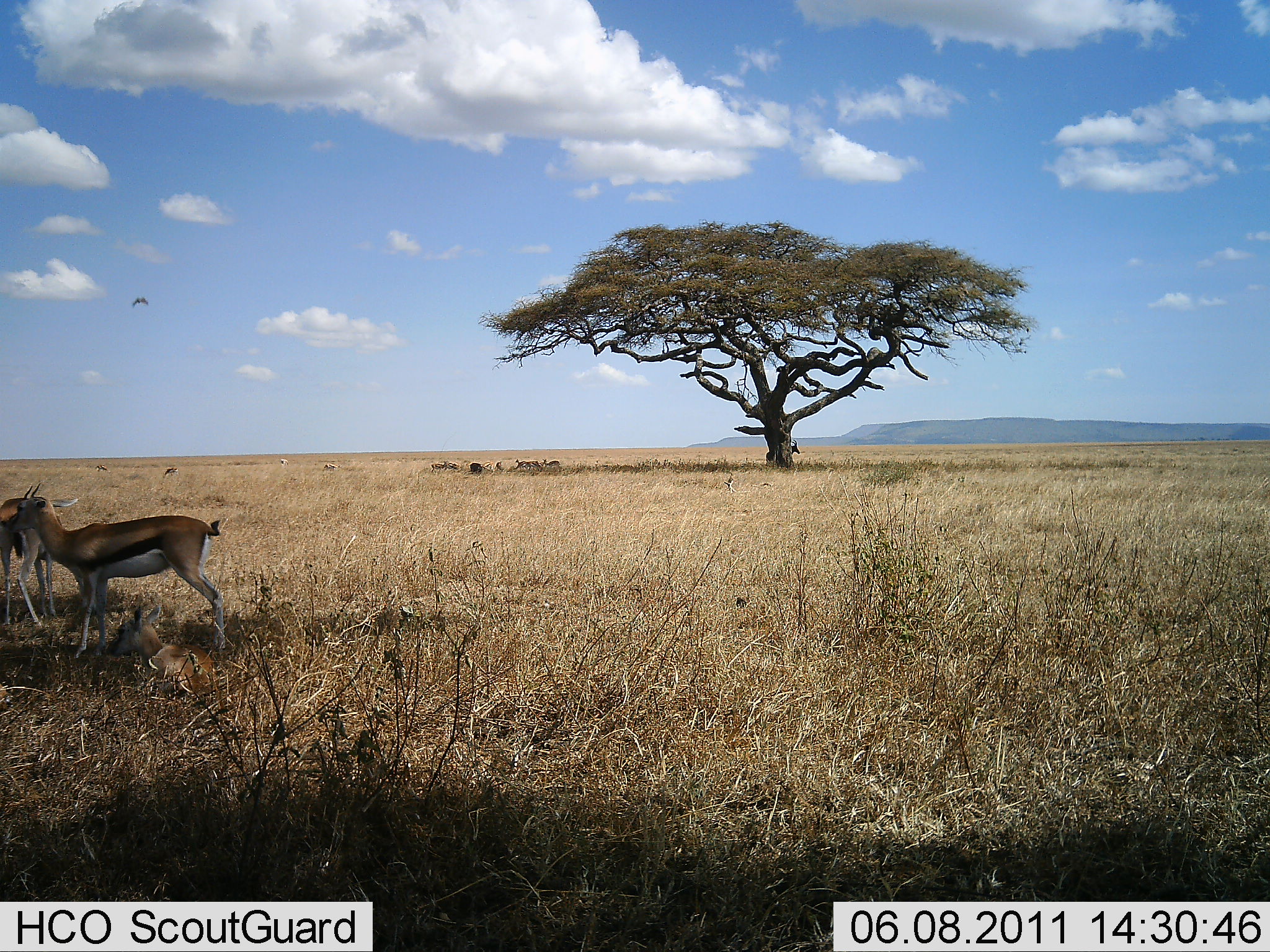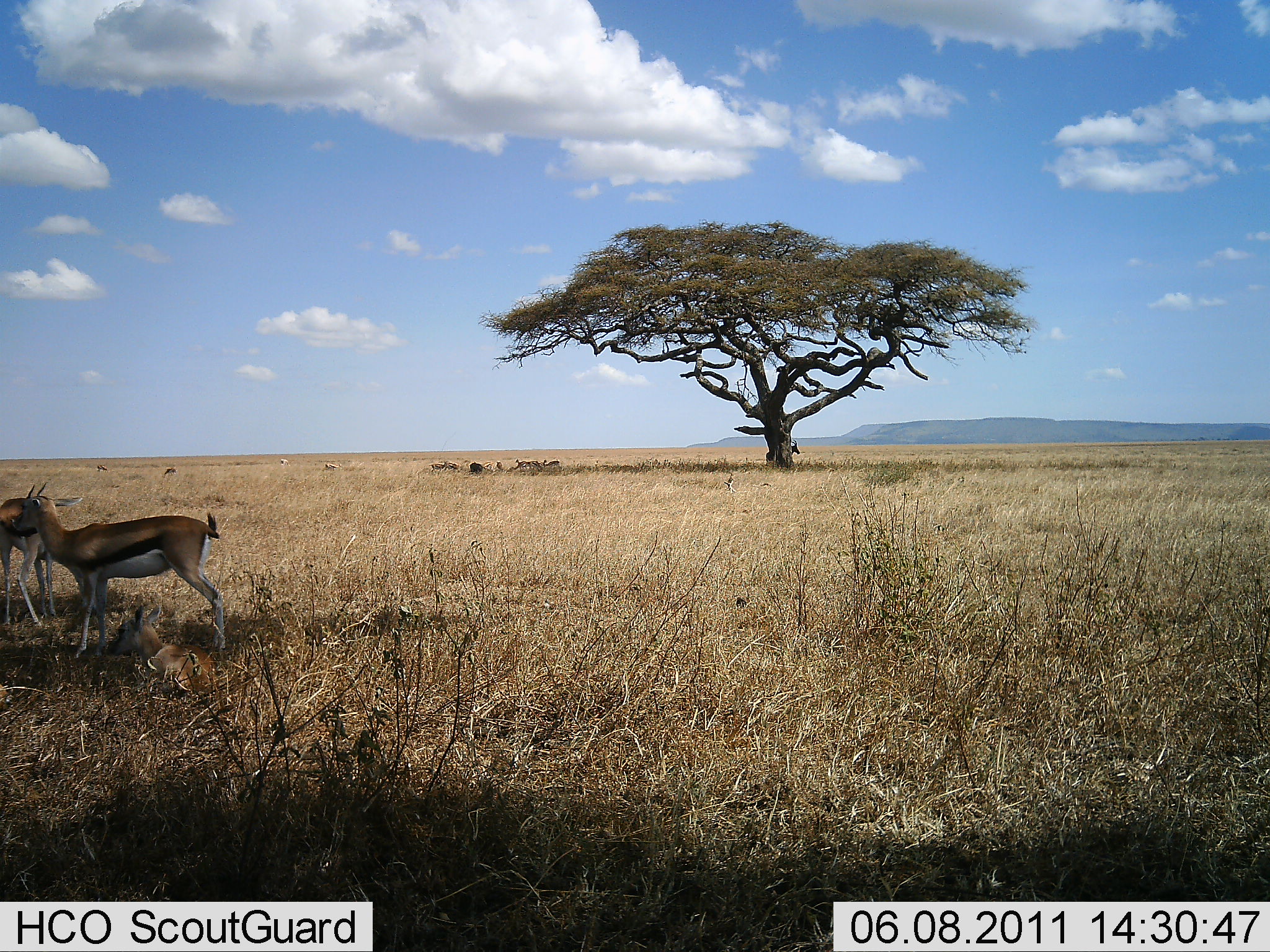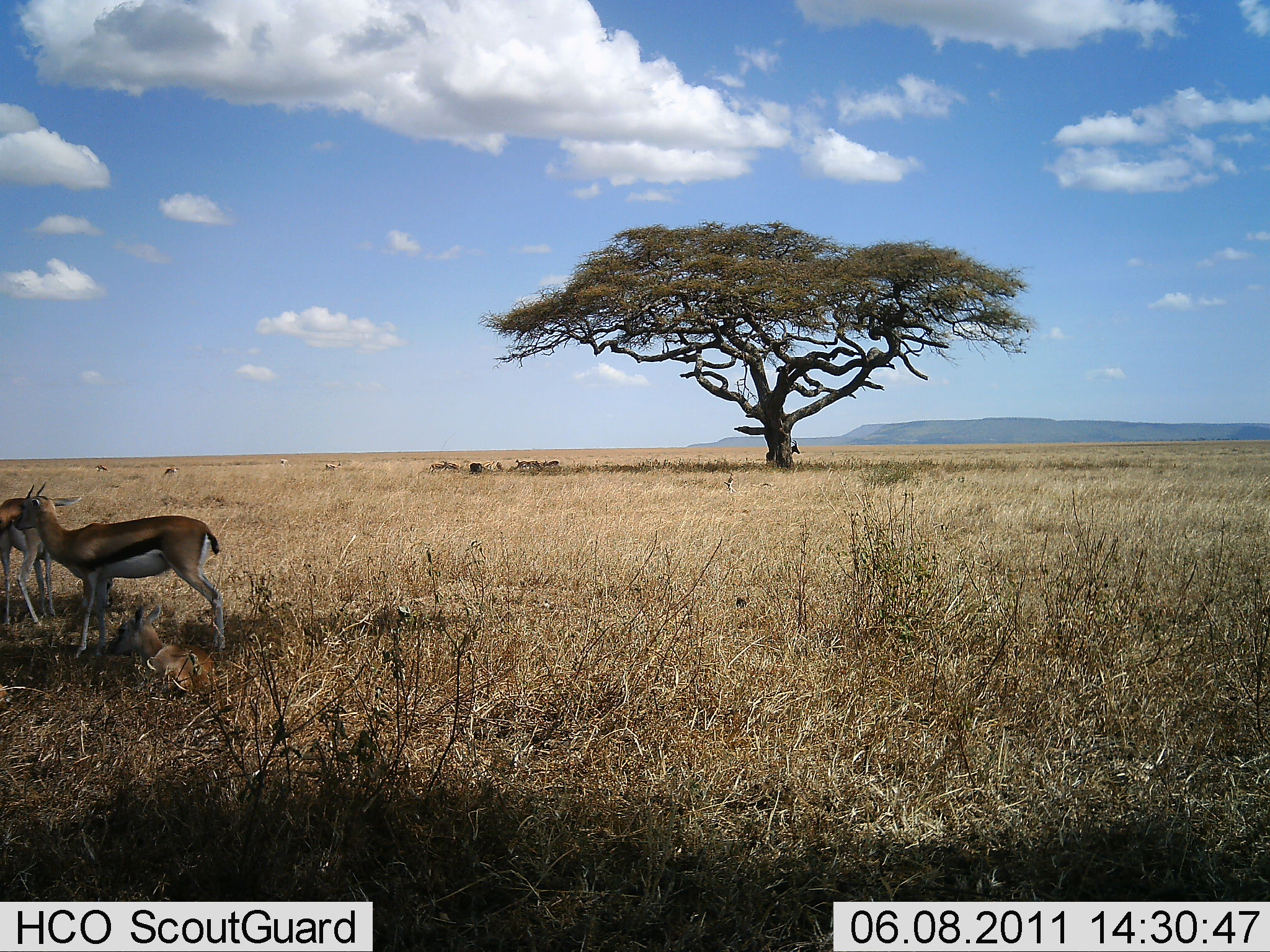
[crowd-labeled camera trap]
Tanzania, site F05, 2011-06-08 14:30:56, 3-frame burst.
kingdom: Animalia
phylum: Chordata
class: Mammalia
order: Artiodactyla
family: Bovidae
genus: Eudorcas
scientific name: Eudorcas thomsonii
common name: thomson's gazelle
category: gazellethomsons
Gazellethomsons (thomson's gazelle) (Eudorcas thomsonii), count 3. Behavior (volunteer vote fractions): standing 91%, resting 64%, moving 0%, interacting 18%. Young present (vote fraction): 27%. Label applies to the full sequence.